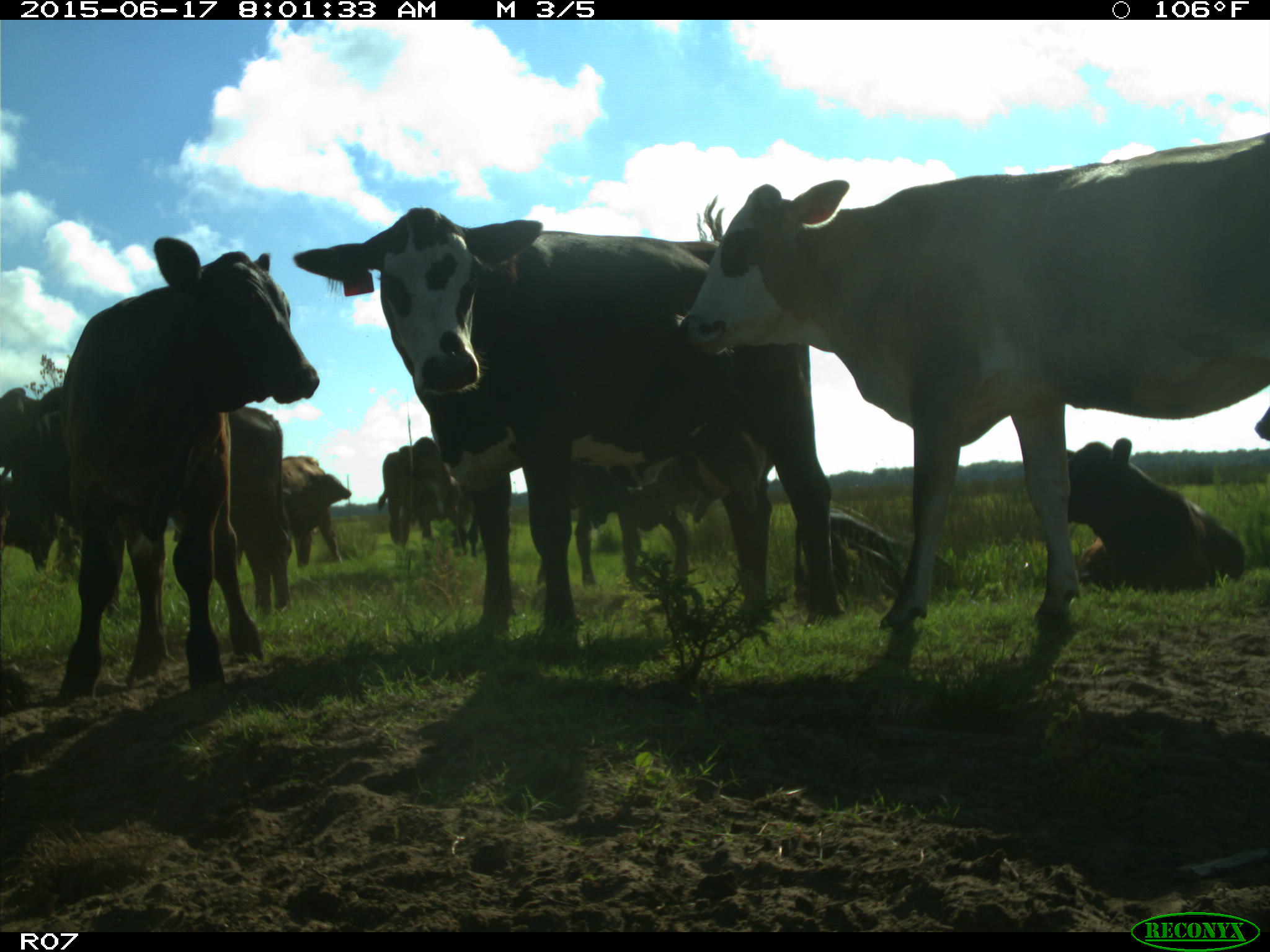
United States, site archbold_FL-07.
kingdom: Animalia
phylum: Chordata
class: Mammalia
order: Artiodactyla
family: Bovidae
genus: Bos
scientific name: Bos taurus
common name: domestic cow